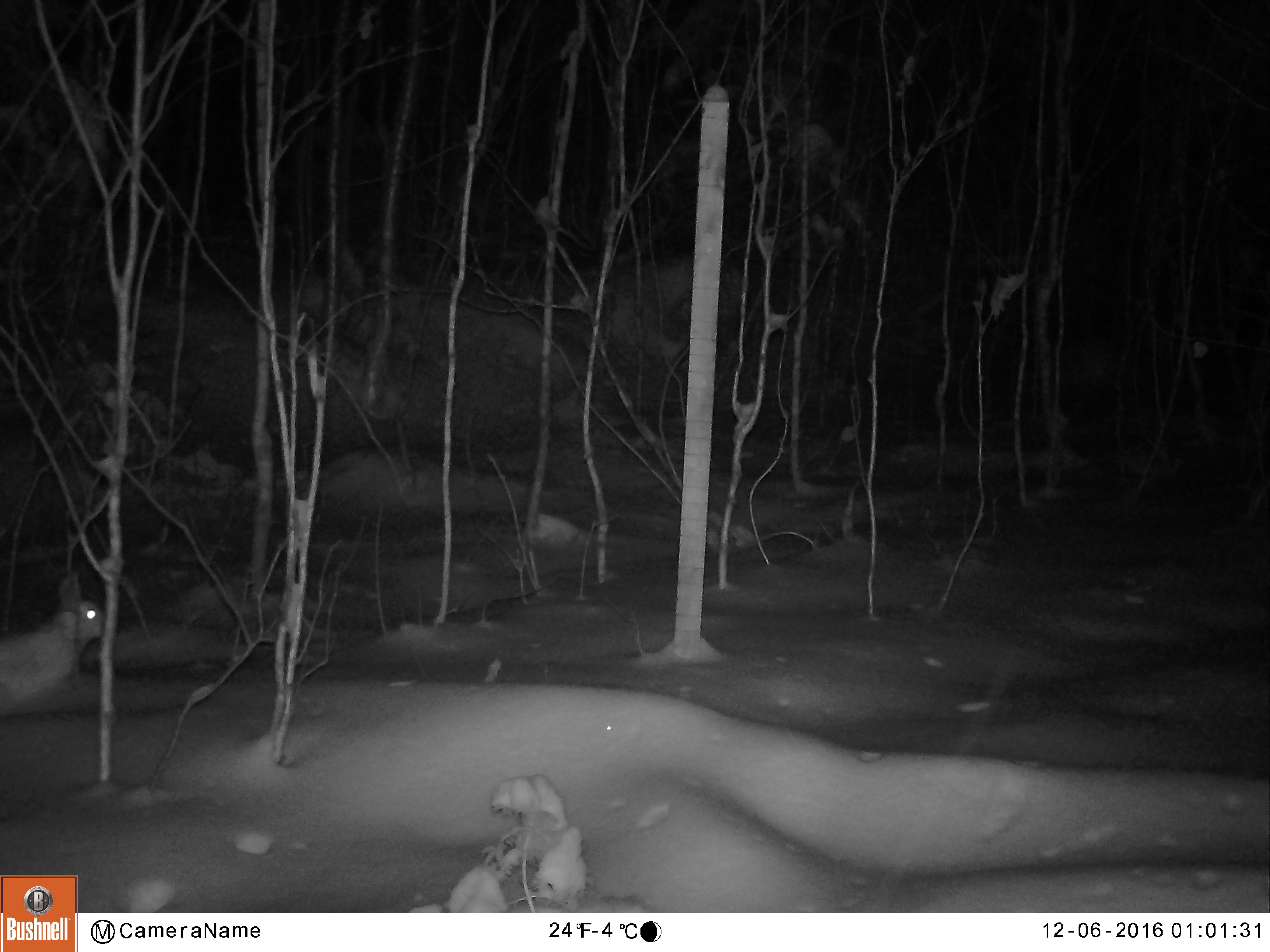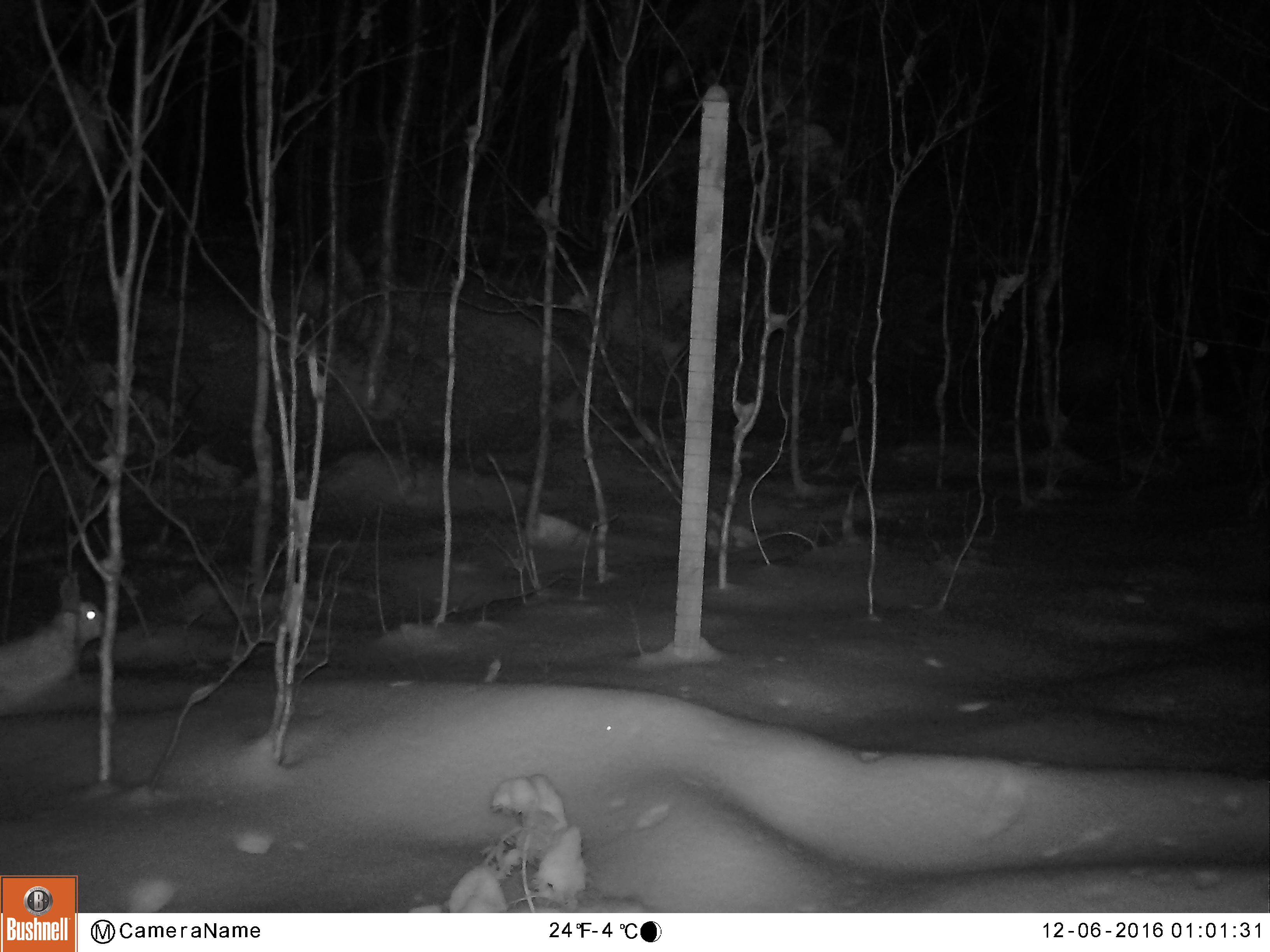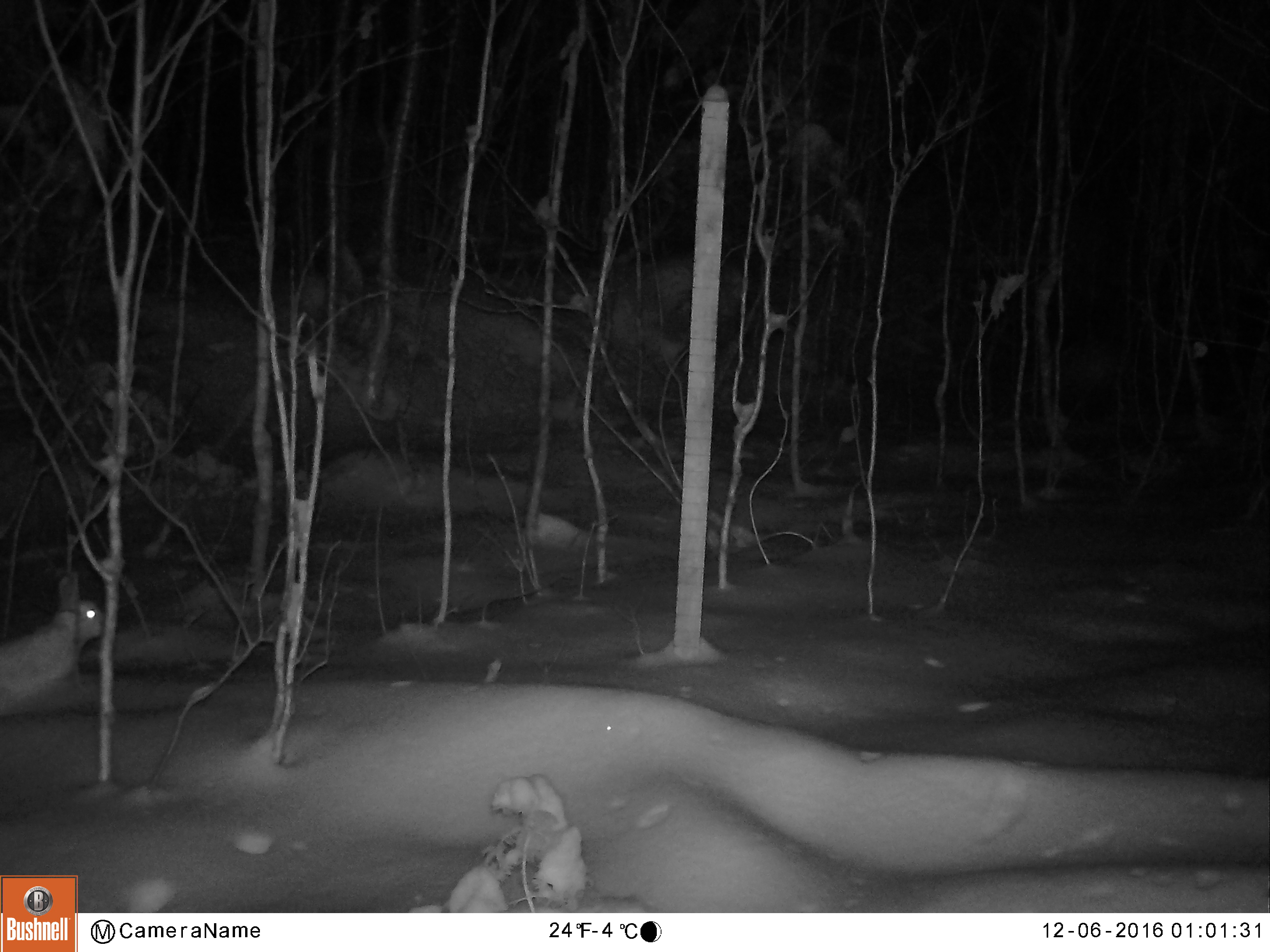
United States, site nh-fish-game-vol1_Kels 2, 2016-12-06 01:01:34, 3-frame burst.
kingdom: Animalia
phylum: Chordata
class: Mammalia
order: Lagomorpha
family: Leporidae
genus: Lepus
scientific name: Lepus americanus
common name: snowshoe hare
Snowshoe hare (Lepus americanus).